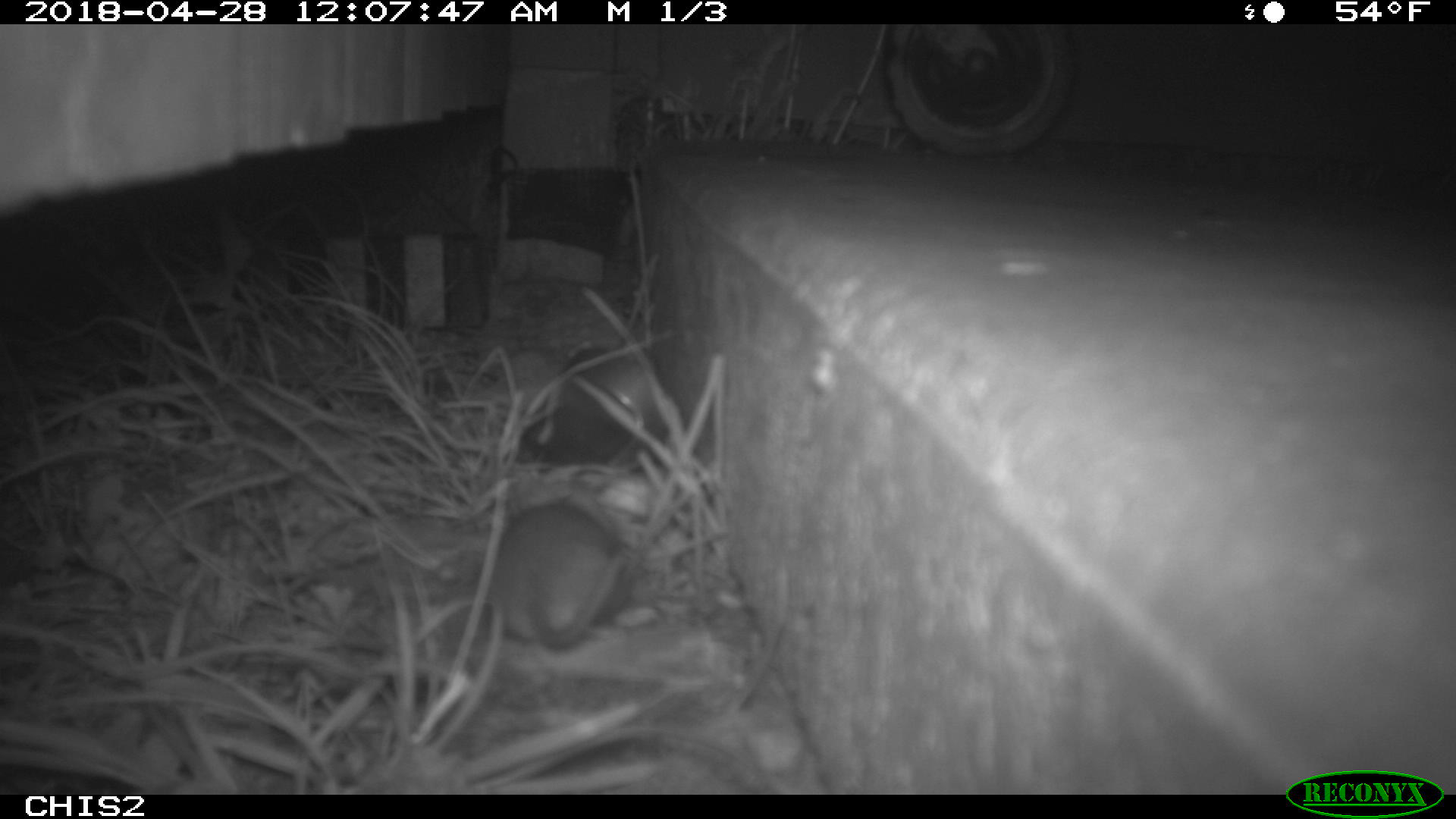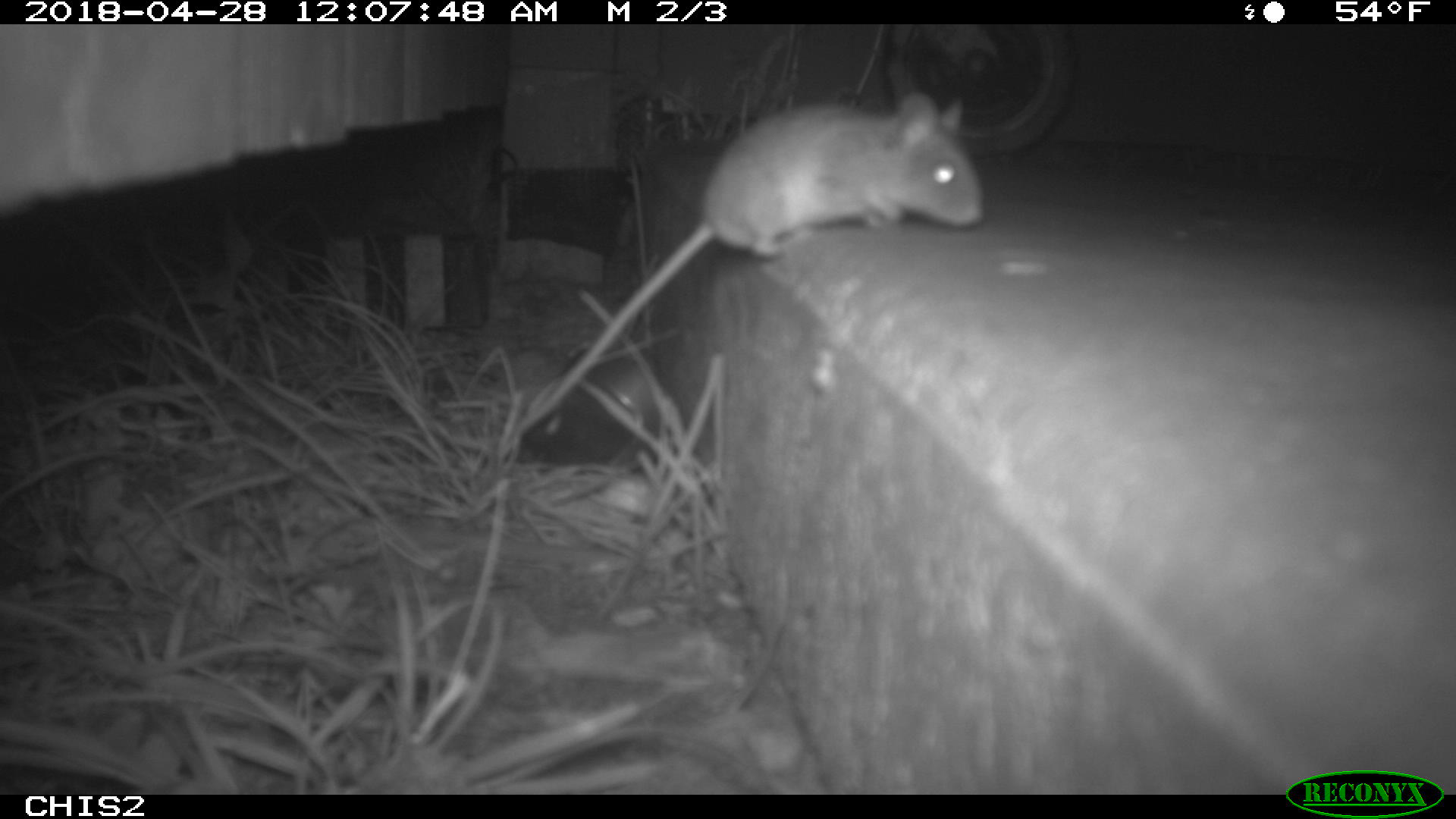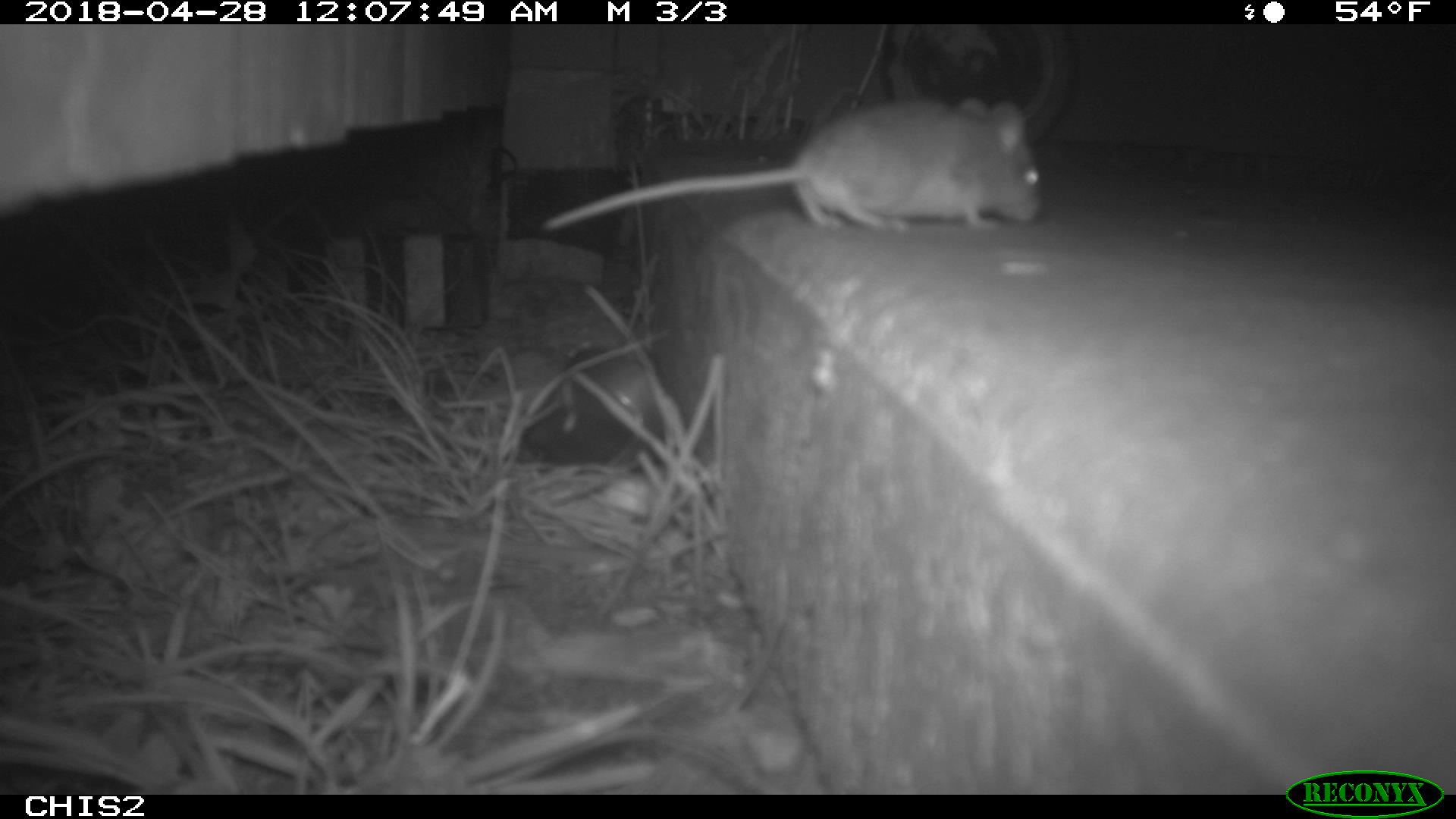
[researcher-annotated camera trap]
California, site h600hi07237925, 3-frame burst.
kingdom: Animalia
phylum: Chordata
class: Mammalia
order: Rodentia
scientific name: Rodentia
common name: rodent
Rodent (Rodentia).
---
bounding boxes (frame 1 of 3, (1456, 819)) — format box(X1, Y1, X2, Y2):
rodent: box(492, 473, 631, 646)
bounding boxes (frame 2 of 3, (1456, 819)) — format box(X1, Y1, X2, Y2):
rodent: box(519, 93, 984, 433)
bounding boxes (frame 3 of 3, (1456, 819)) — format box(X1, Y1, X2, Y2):
rodent: box(543, 98, 1043, 237)